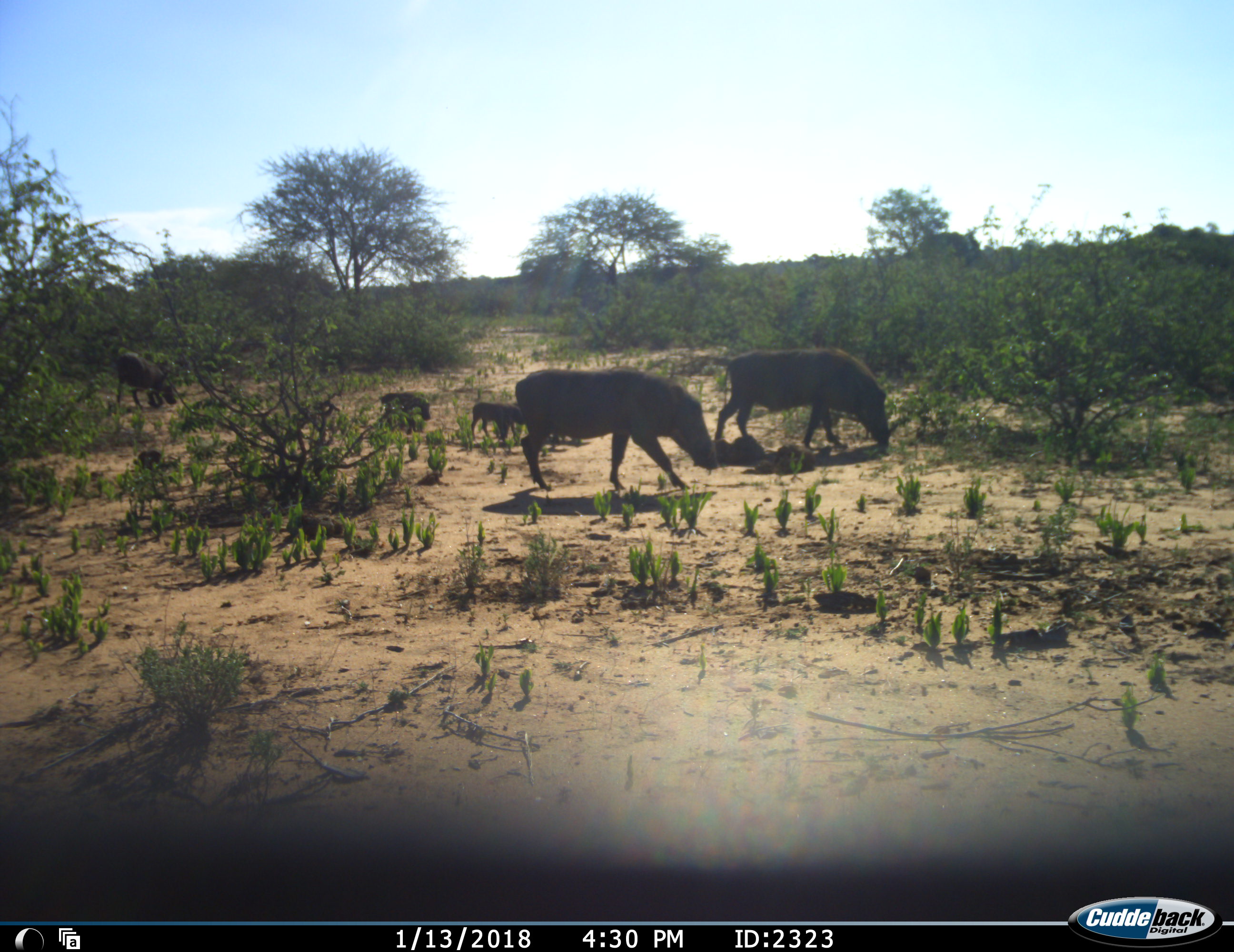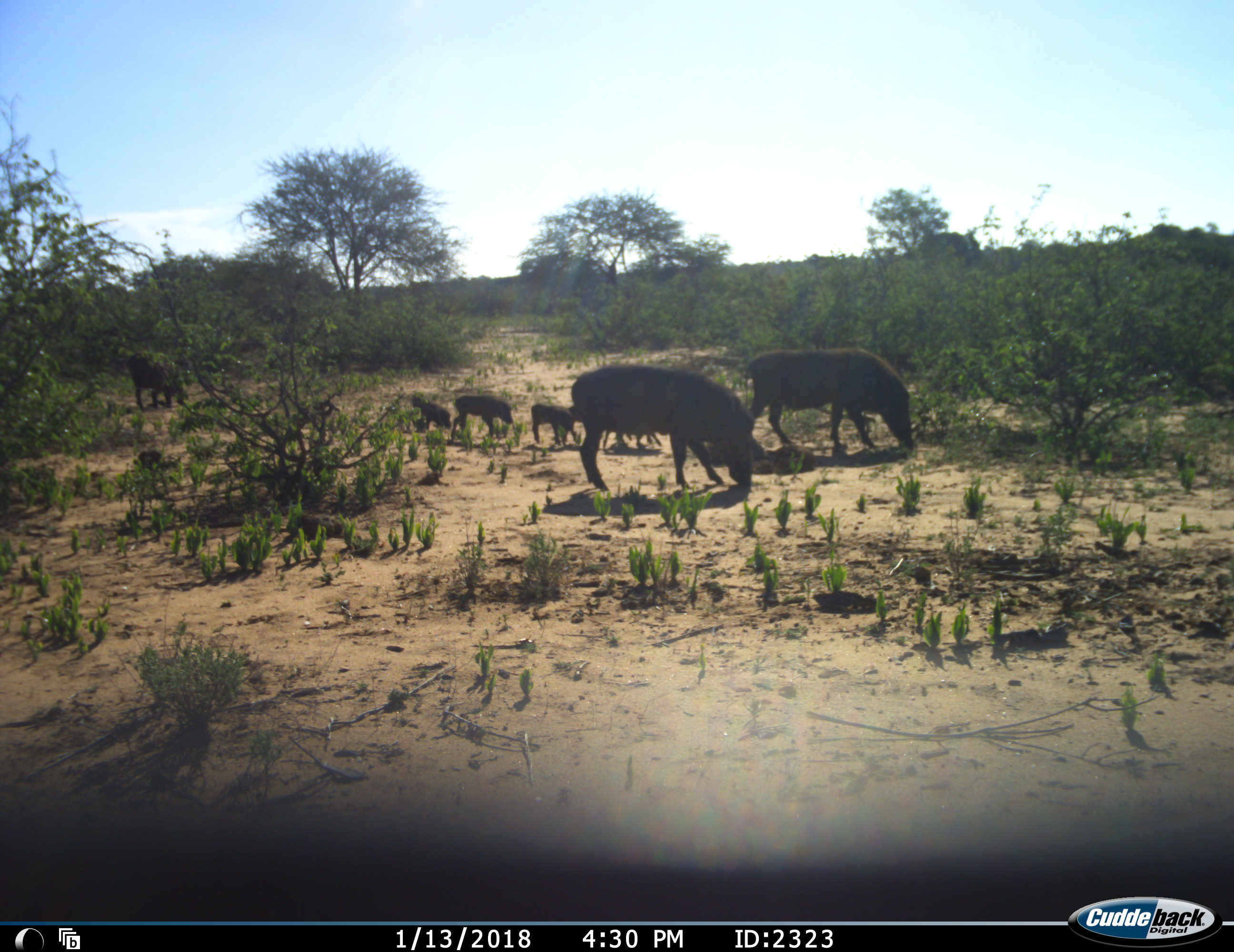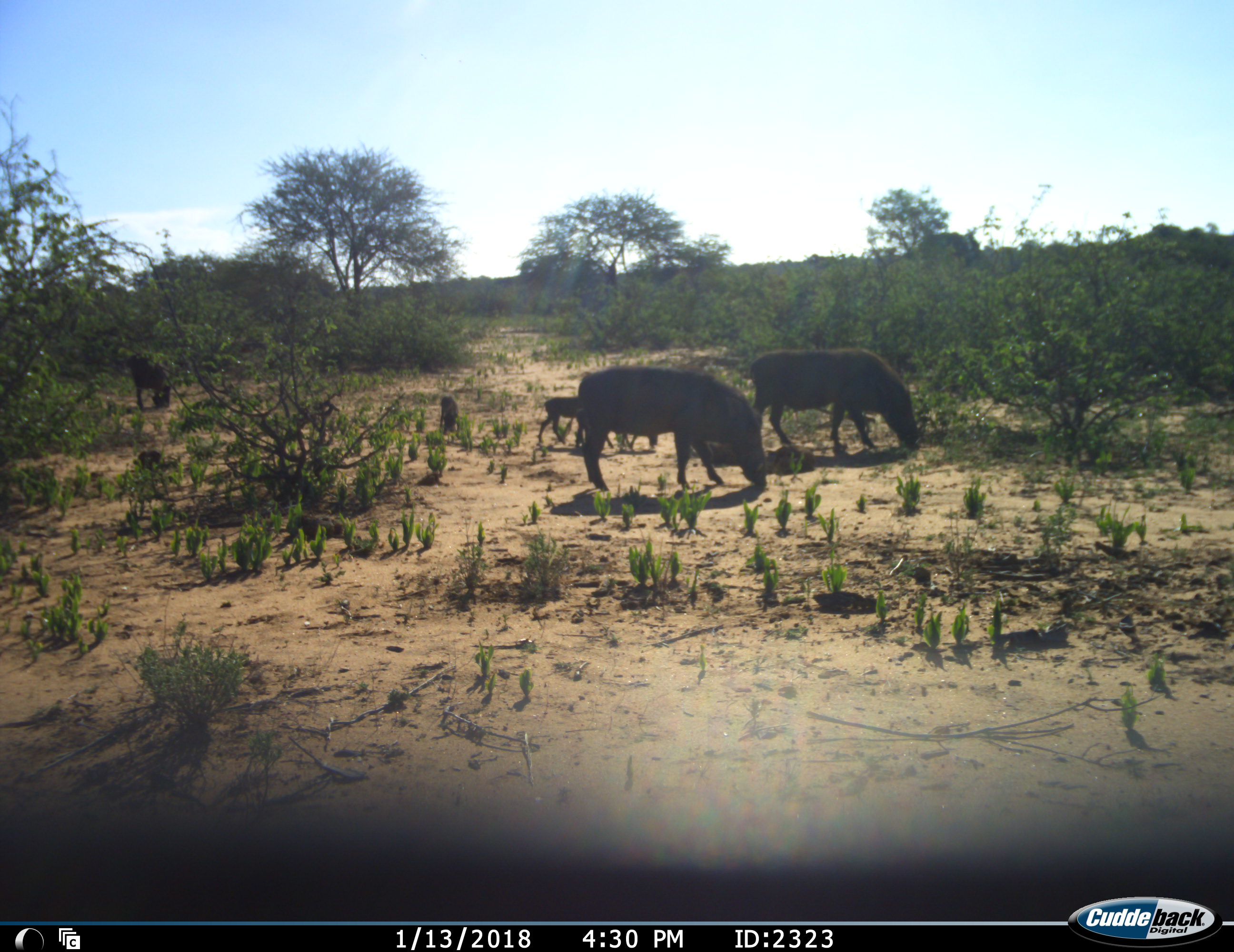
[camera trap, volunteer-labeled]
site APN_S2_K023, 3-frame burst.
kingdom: Animalia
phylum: Chordata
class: Mammalia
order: Artiodactyla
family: Suidae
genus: Phacochoerus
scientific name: Phacochoerus africanus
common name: warthog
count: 7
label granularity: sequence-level